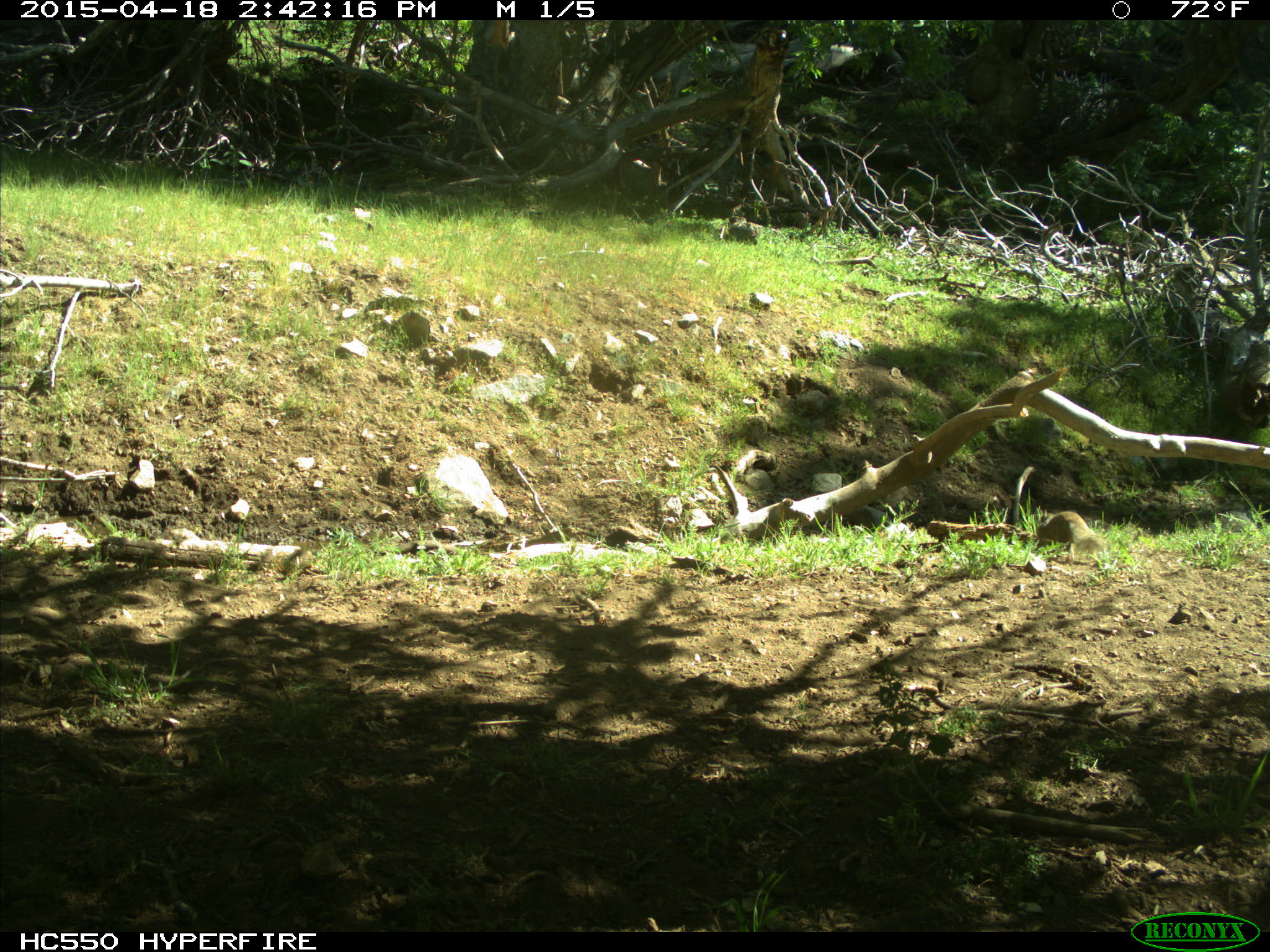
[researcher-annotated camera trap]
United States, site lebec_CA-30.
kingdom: Animalia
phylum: Chordata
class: Mammalia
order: Rodentia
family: Sciuridae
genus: Otospermophilus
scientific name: Otospermophilus beecheyi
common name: california ground squirrel